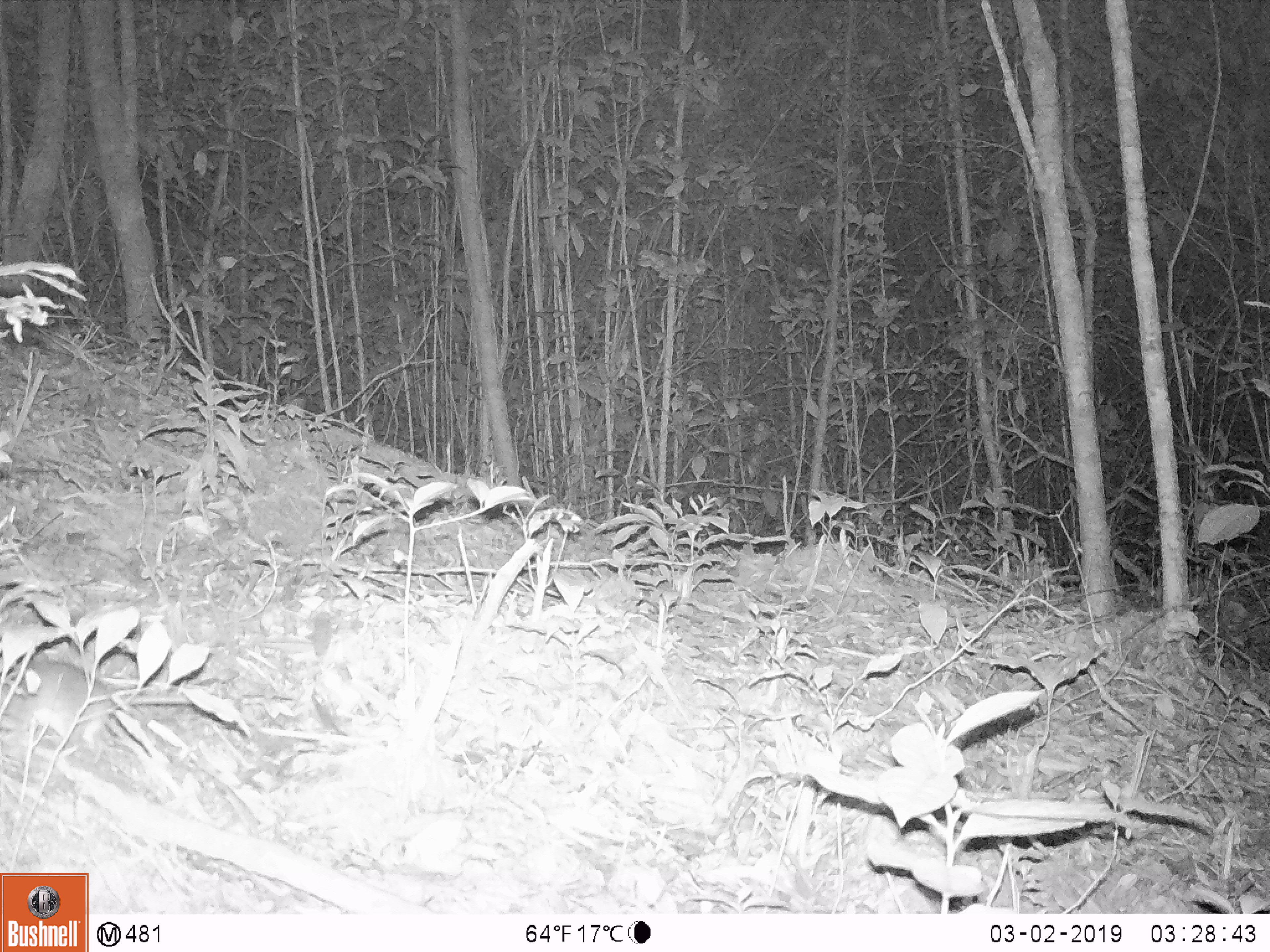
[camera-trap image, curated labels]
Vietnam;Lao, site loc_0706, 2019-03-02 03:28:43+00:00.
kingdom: Animalia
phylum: Chordata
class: Mammalia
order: Rodentia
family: Muridae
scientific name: Muridae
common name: old-world mice and rats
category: unidentified murid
Unidentified murid (old-world mice and rats) (Muridae). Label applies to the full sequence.